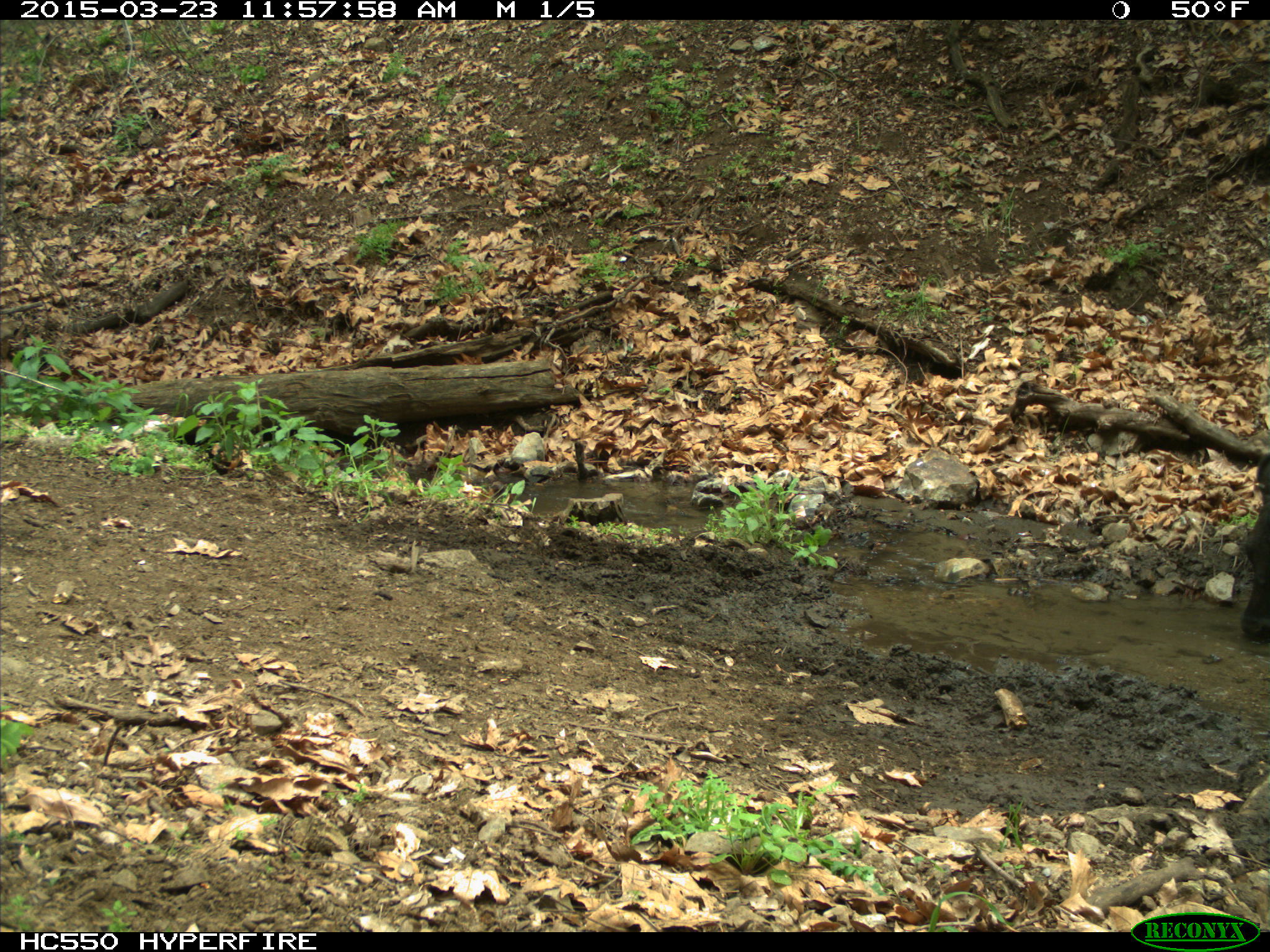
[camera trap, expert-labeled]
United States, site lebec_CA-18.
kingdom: Animalia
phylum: Chordata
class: Mammalia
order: Artiodactyla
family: Bovidae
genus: Bos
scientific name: Bos taurus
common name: domestic cow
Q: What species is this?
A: Bos taurus (domestic cow).